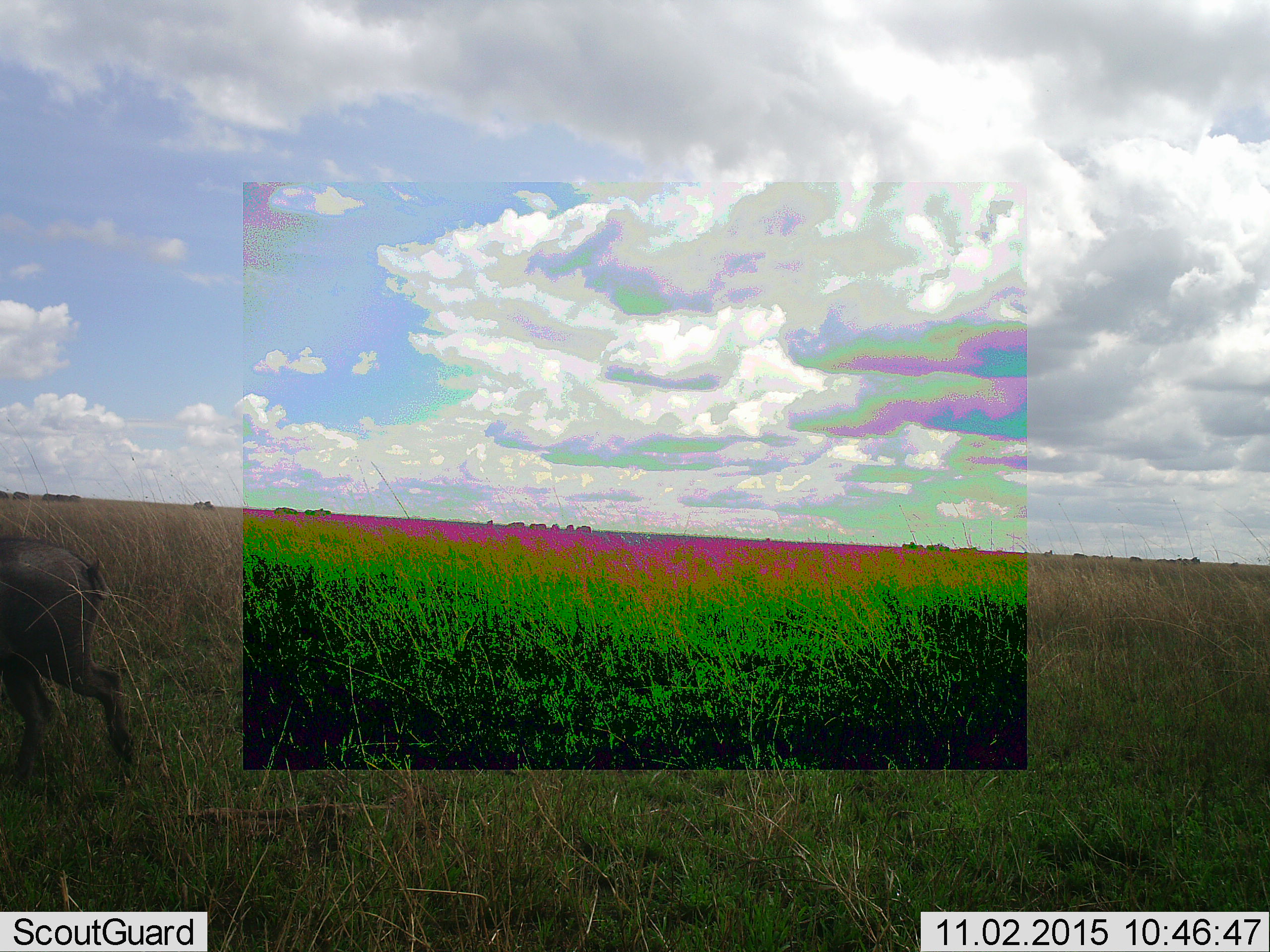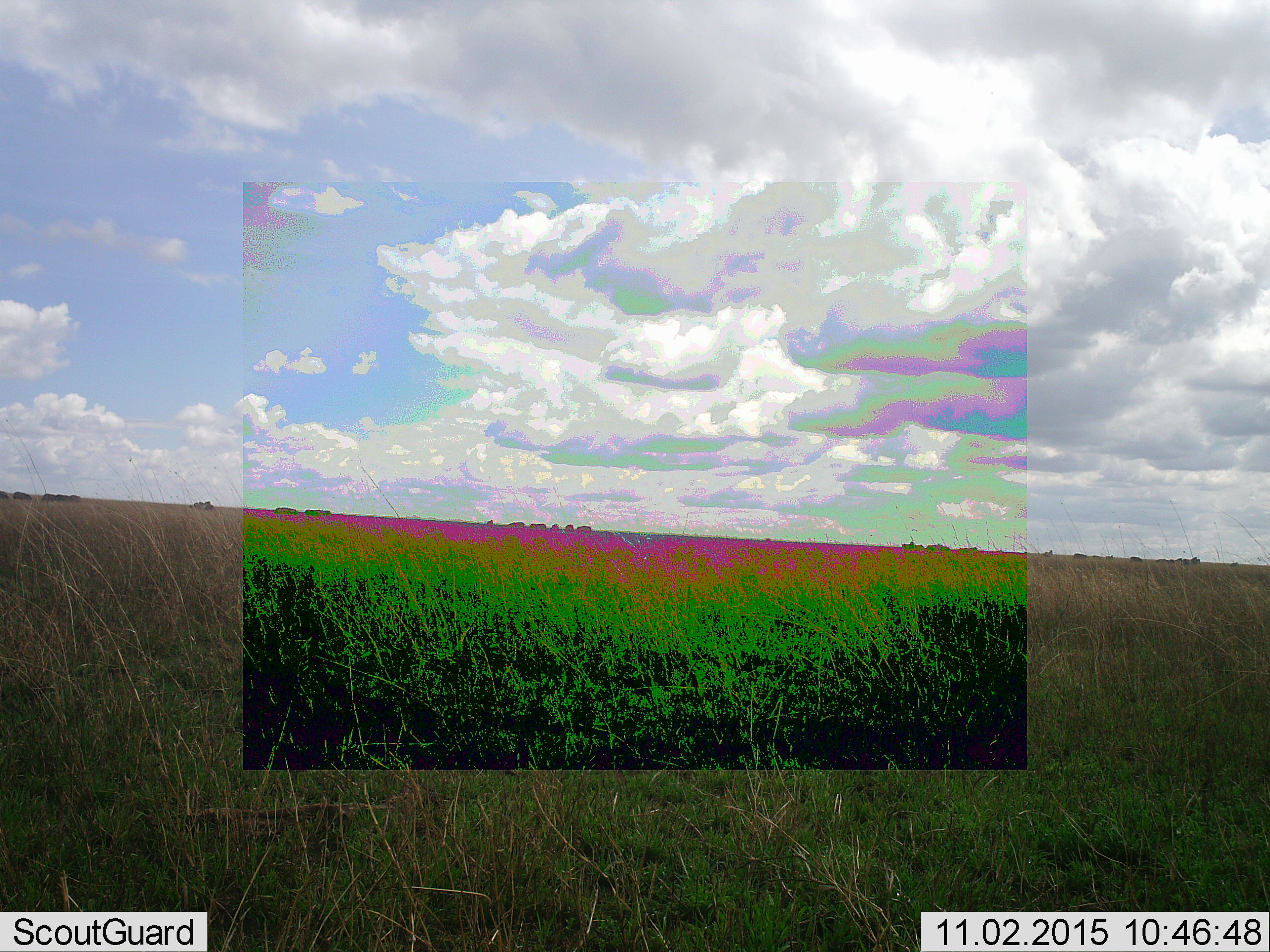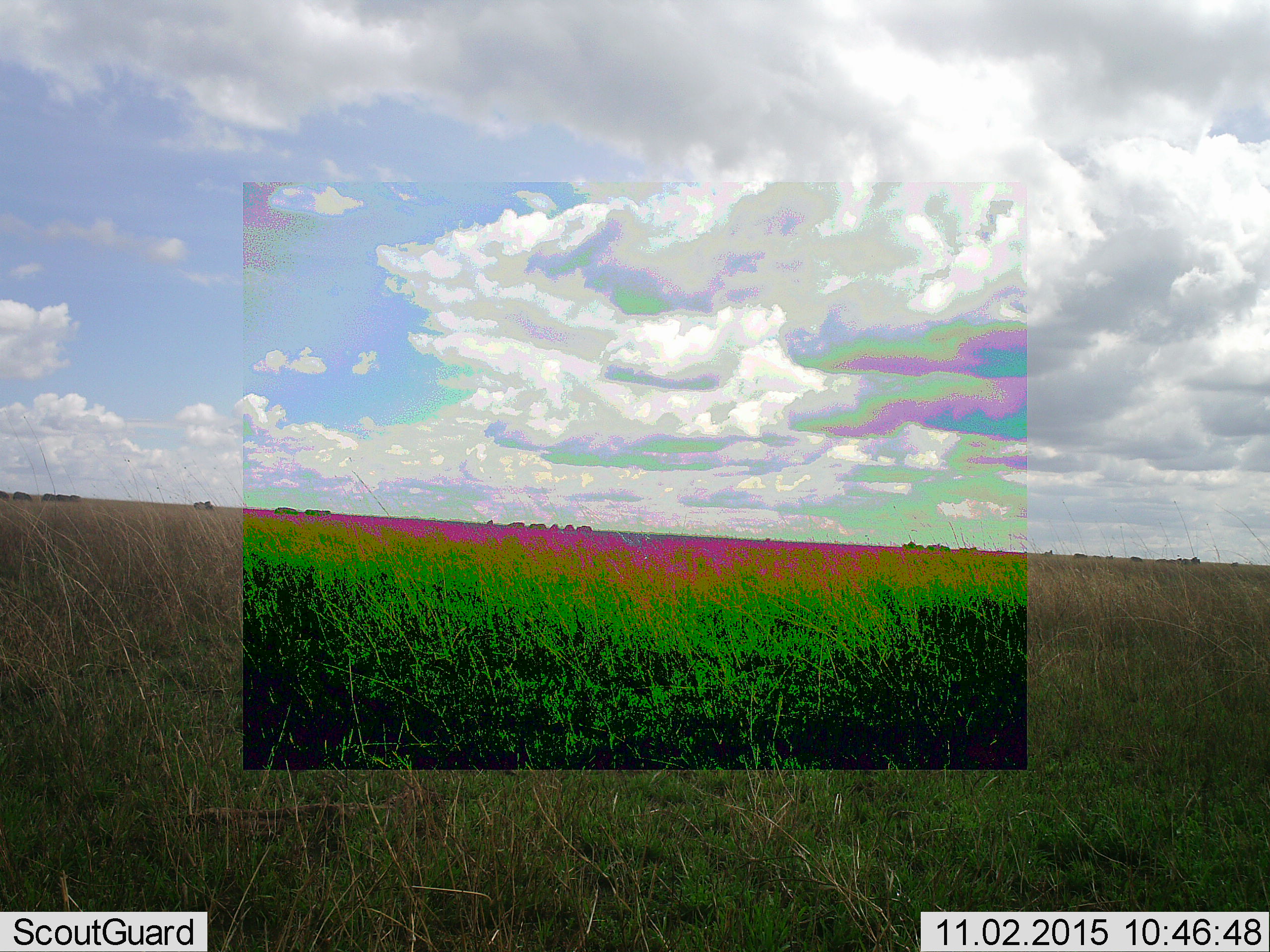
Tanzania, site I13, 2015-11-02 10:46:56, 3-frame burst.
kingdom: Animalia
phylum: Chordata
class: Mammalia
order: Artiodactyla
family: Suidae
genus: Phacochoerus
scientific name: Phacochoerus africanus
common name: warthog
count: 1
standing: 0%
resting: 0%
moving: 100%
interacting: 0%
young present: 0%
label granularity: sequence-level